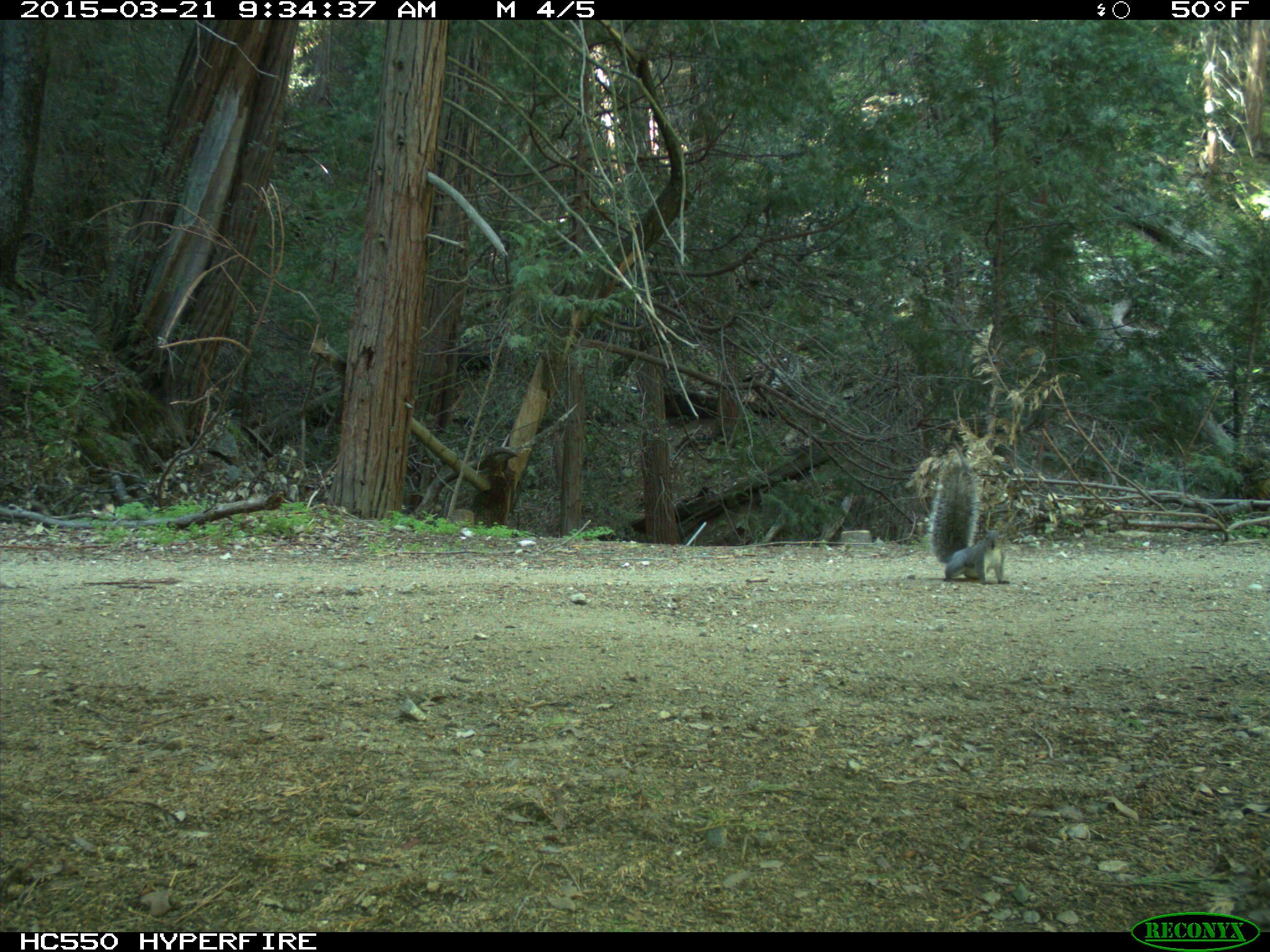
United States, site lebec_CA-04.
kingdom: Animalia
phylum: Chordata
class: Mammalia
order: Rodentia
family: Sciuridae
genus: Sciurus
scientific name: Sciurus carolinensis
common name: eastern gray squirrel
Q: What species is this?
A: Sciurus carolinensis (eastern gray squirrel).